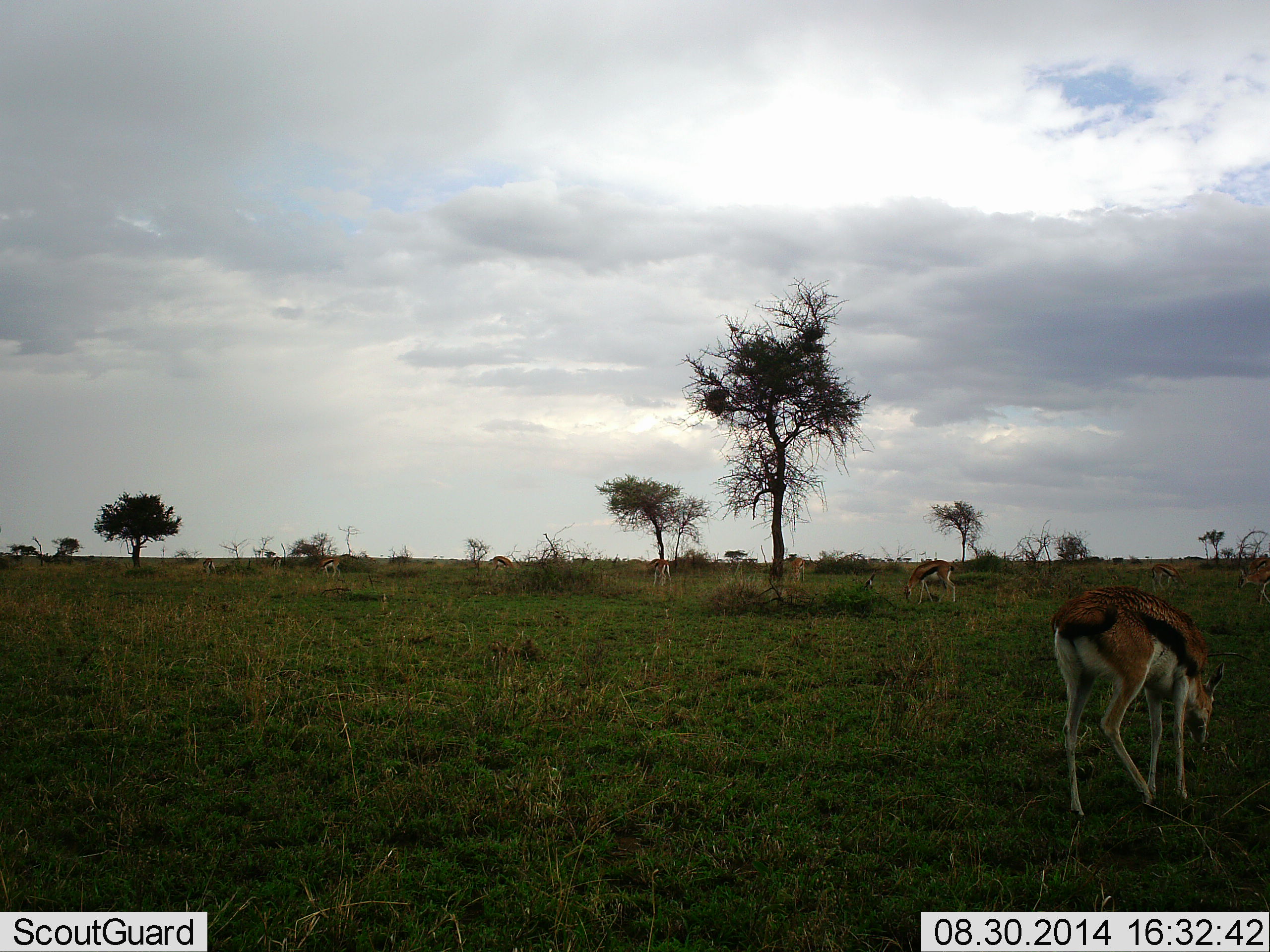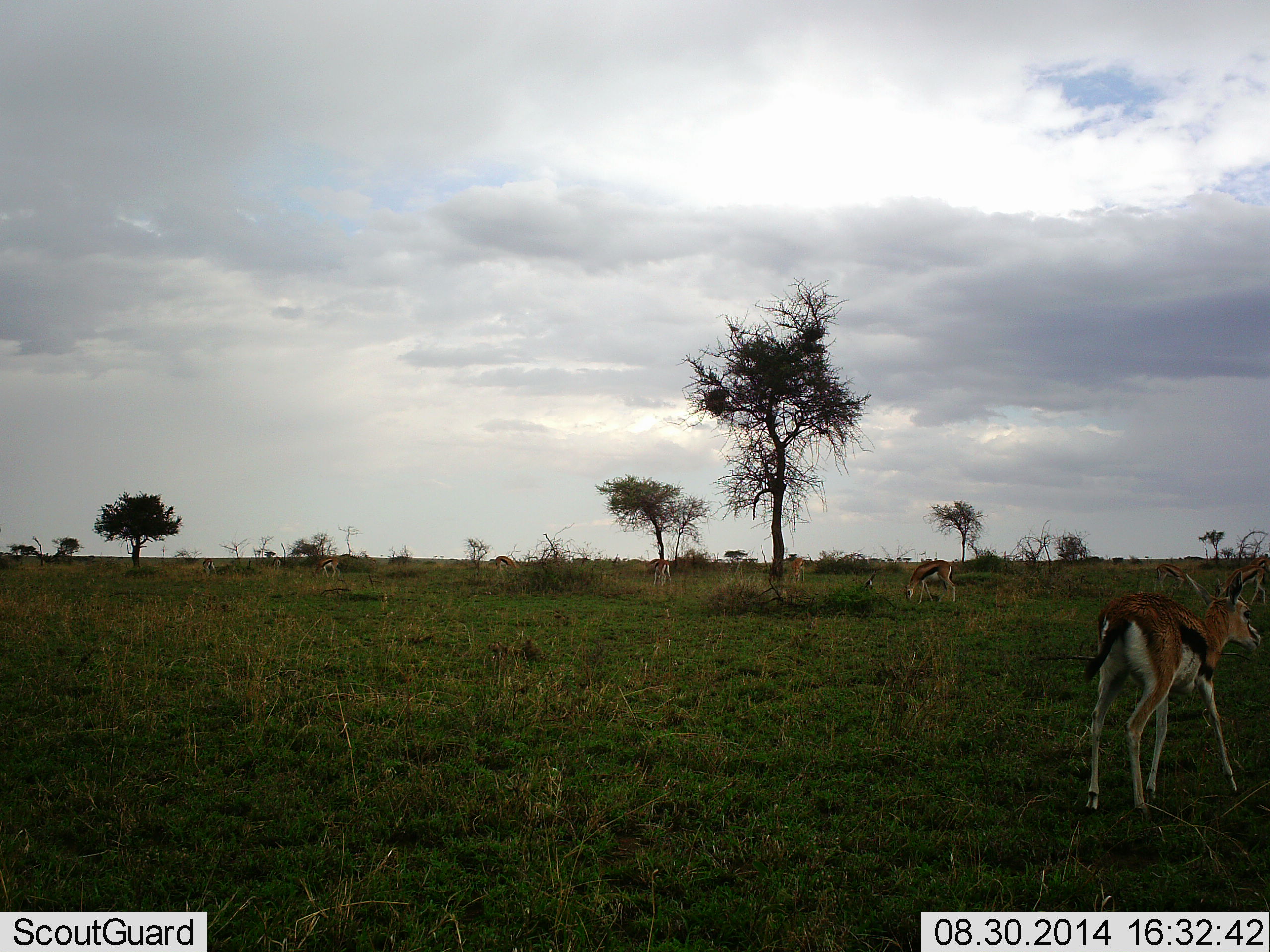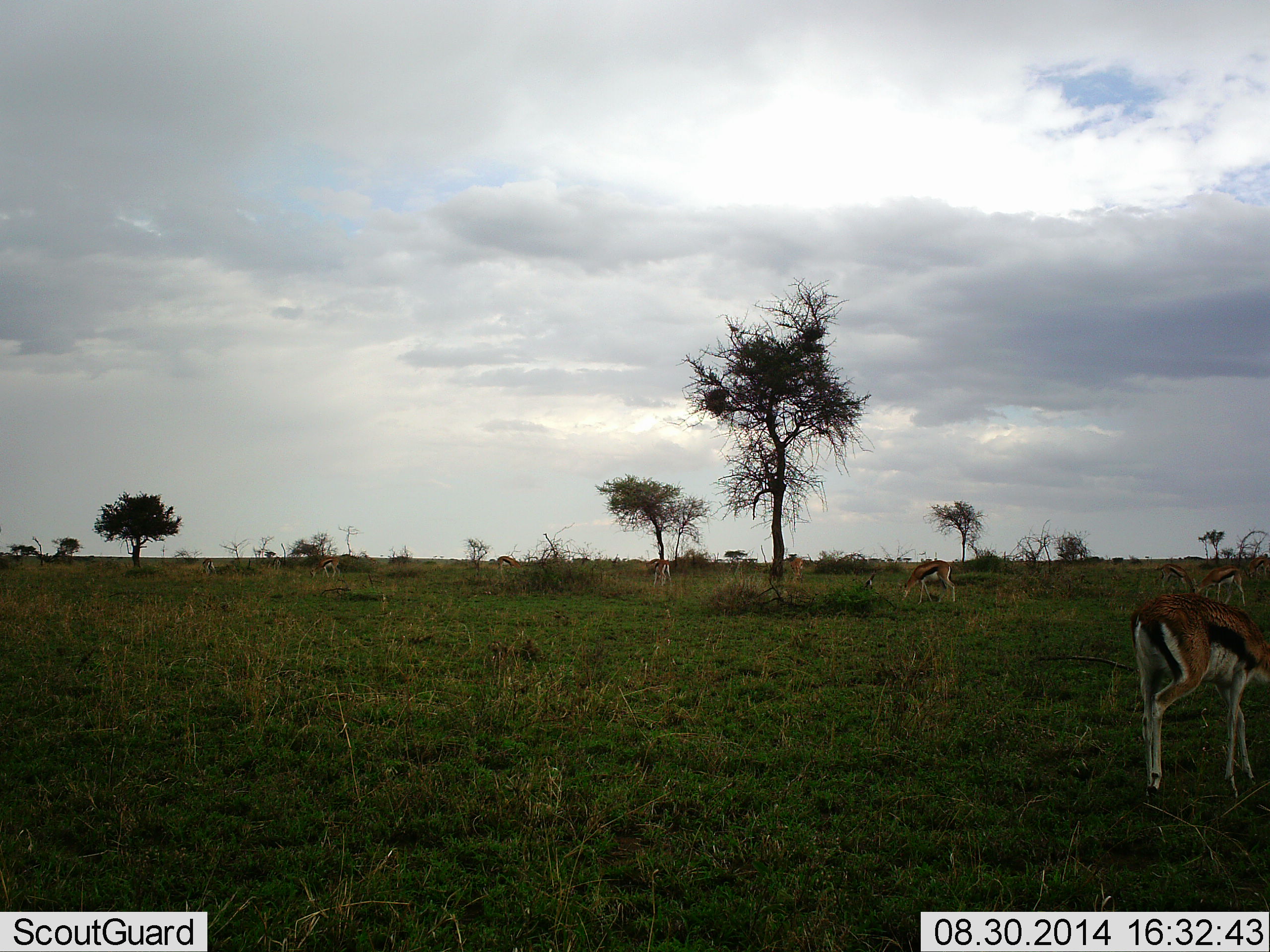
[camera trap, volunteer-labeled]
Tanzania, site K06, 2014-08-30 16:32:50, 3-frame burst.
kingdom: Animalia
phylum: Chordata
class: Mammalia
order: Artiodactyla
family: Bovidae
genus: Eudorcas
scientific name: Eudorcas thomsonii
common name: thomson's gazelle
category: gazellethomsons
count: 5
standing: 30%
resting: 0%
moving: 80%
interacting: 0%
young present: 0%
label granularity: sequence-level